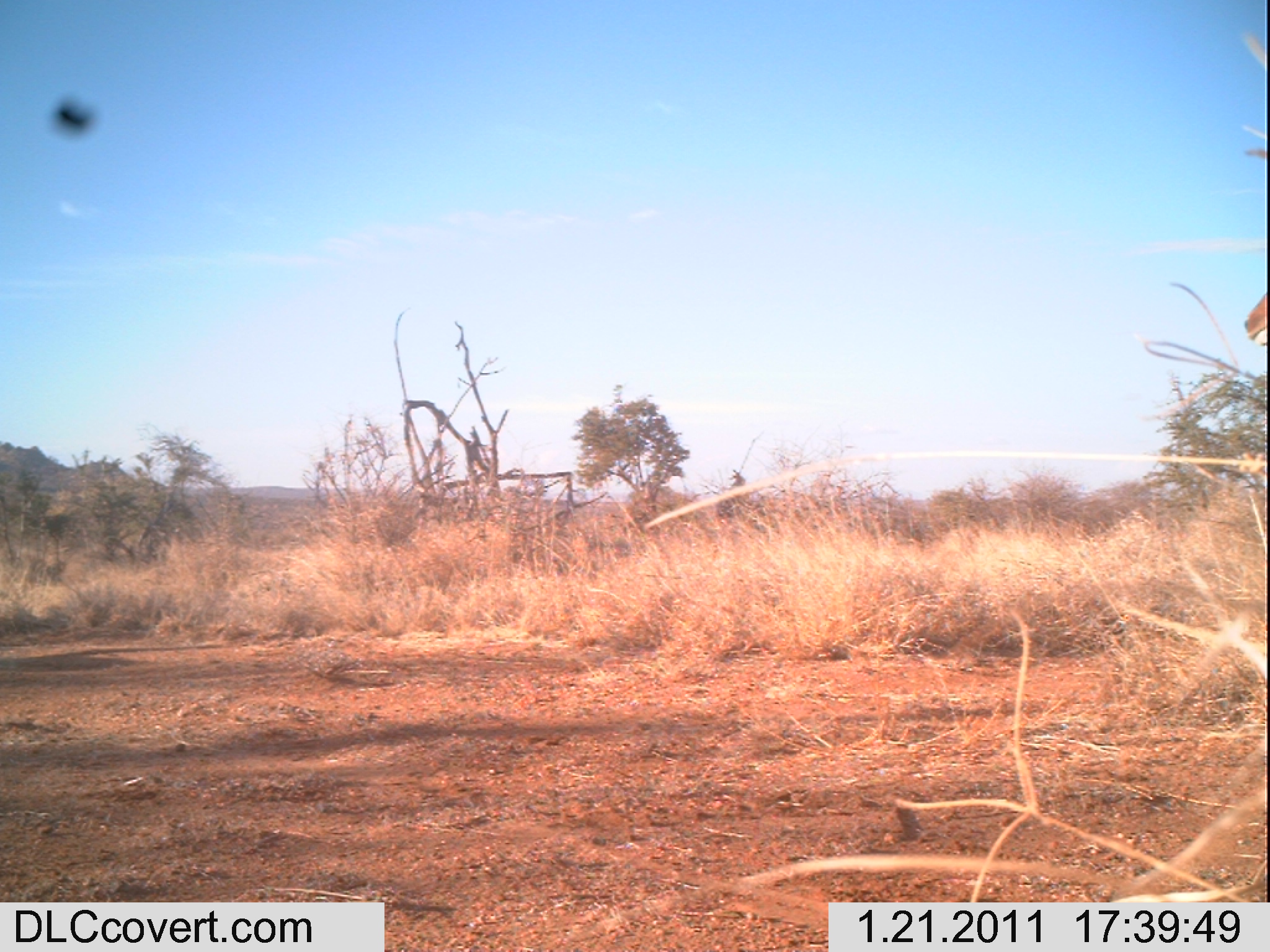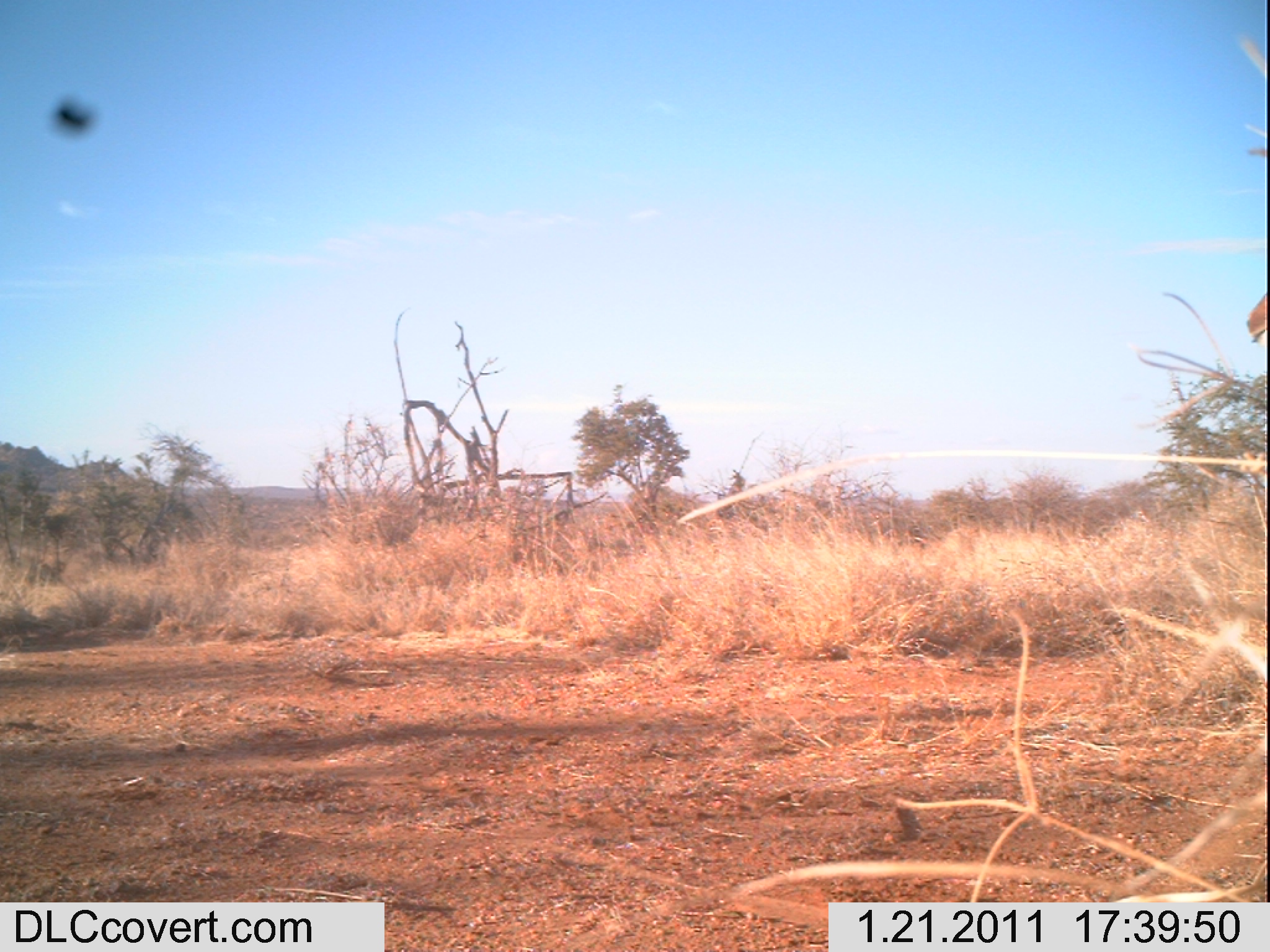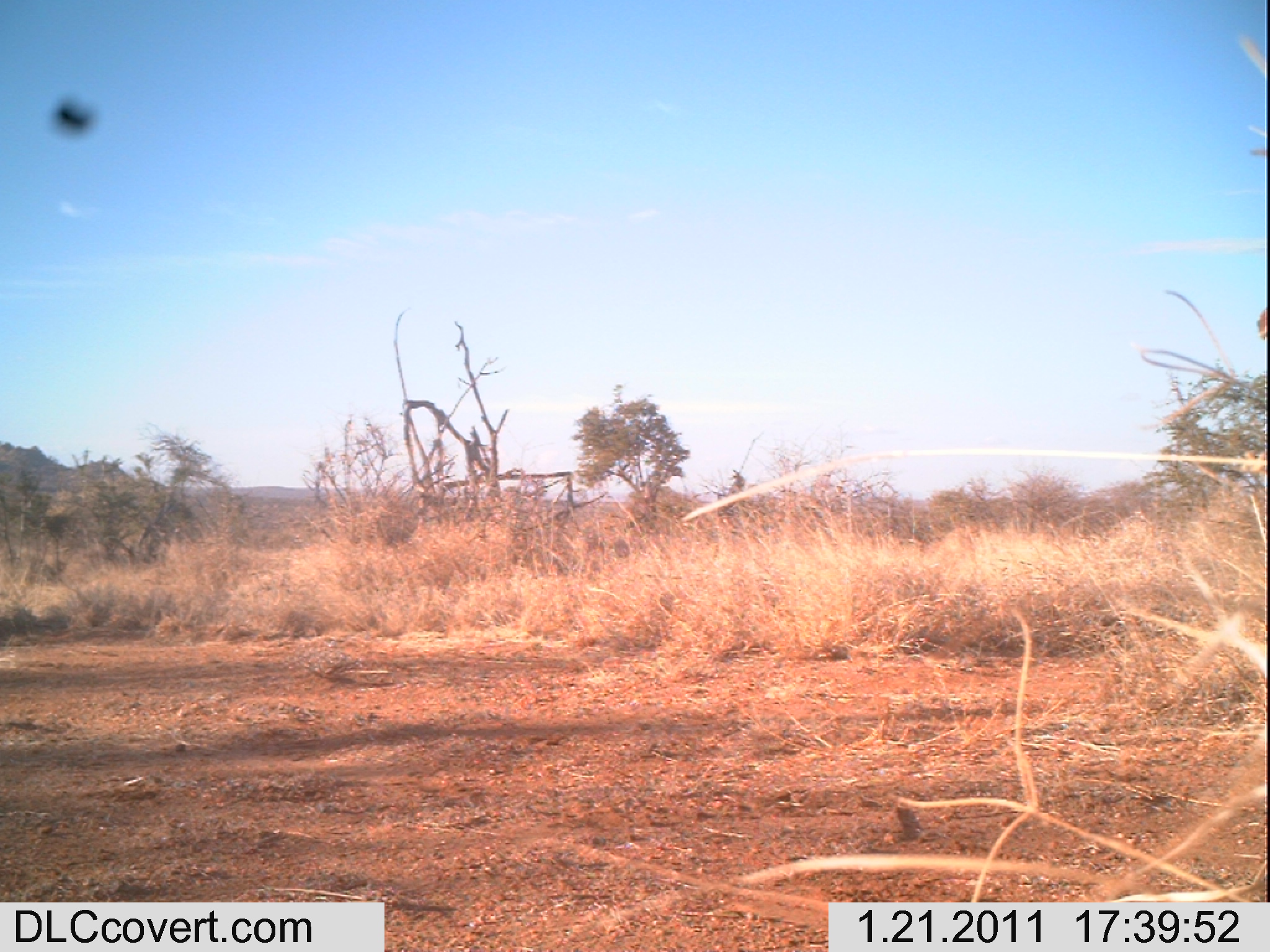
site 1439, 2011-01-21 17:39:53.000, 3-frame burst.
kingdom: Animalia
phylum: Chordata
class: Mammalia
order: Artiodactyla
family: Bovidae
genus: Aepyceros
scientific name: Aepyceros melampus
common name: impala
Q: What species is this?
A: Aepyceros melampus (impala).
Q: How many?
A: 1.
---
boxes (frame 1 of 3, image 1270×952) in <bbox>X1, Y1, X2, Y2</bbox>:
aepyceros melampus: <bbox>1239, 289, 1267, 349</bbox>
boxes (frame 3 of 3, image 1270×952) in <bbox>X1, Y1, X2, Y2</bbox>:
aepyceros melampus: <bbox>1256, 307, 1268, 341</bbox>